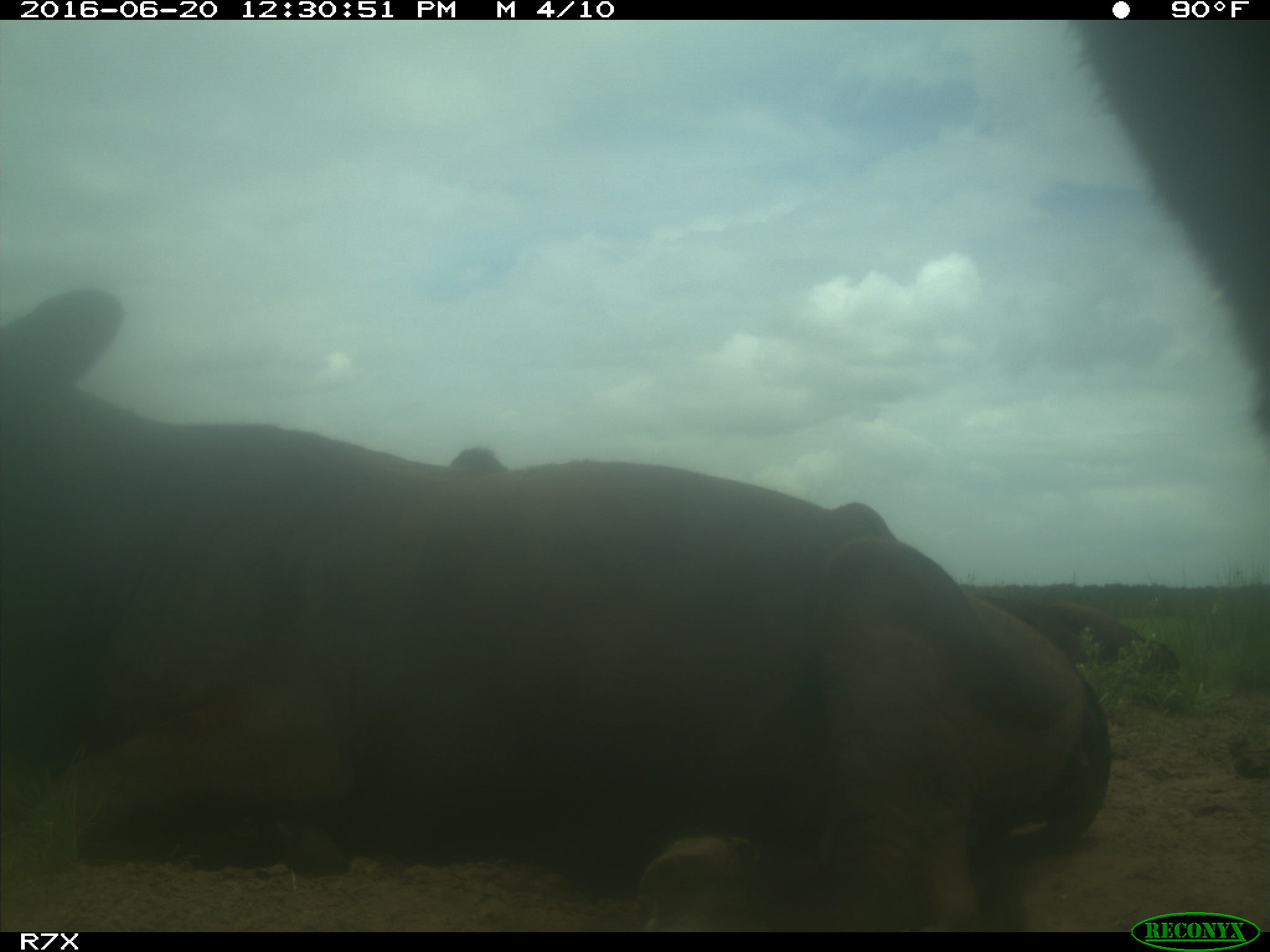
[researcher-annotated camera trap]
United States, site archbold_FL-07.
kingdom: Animalia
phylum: Chordata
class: Mammalia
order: Artiodactyla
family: Bovidae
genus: Bos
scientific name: Bos taurus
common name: domestic cow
Bos taurus (domestic cow).